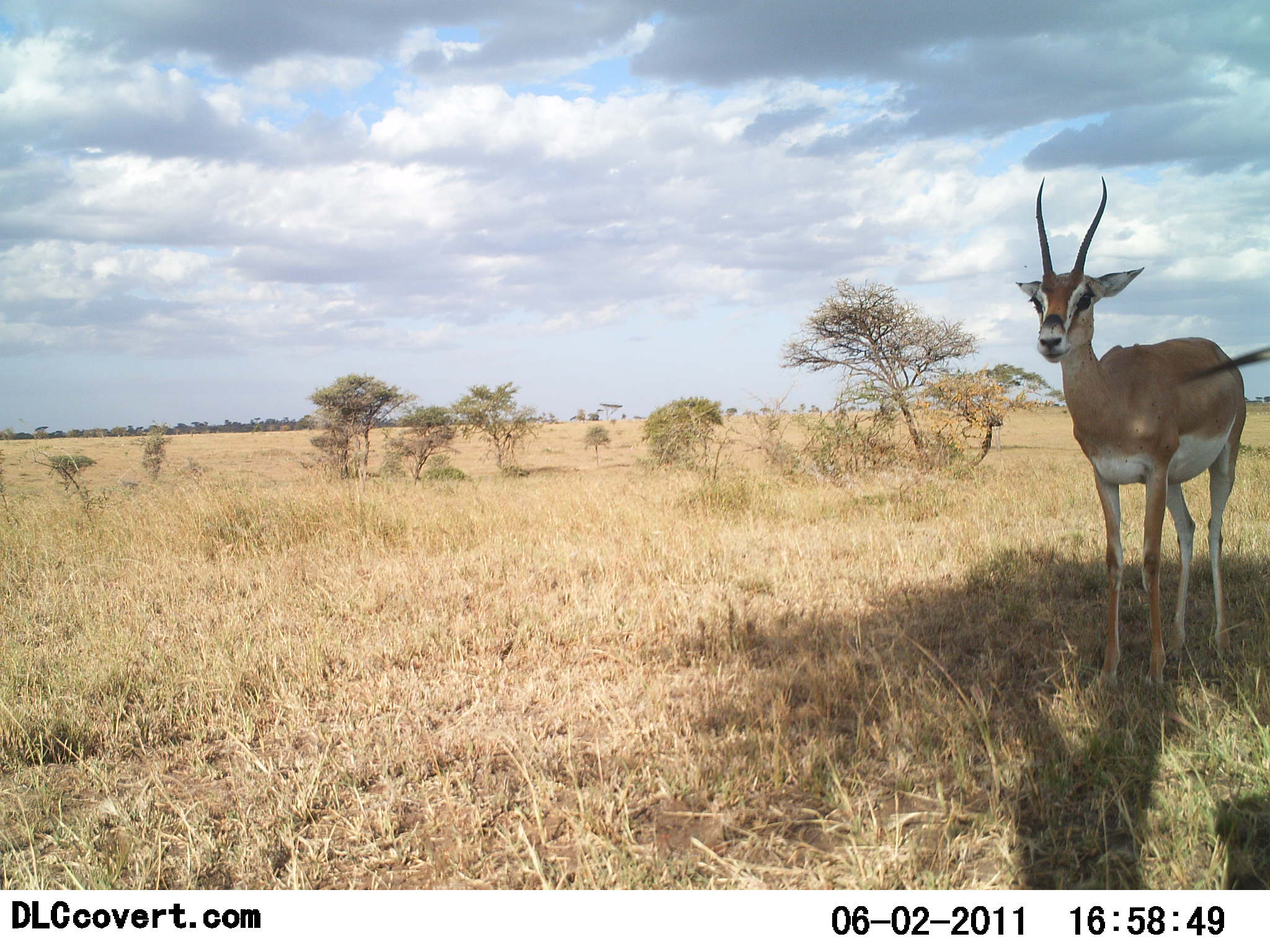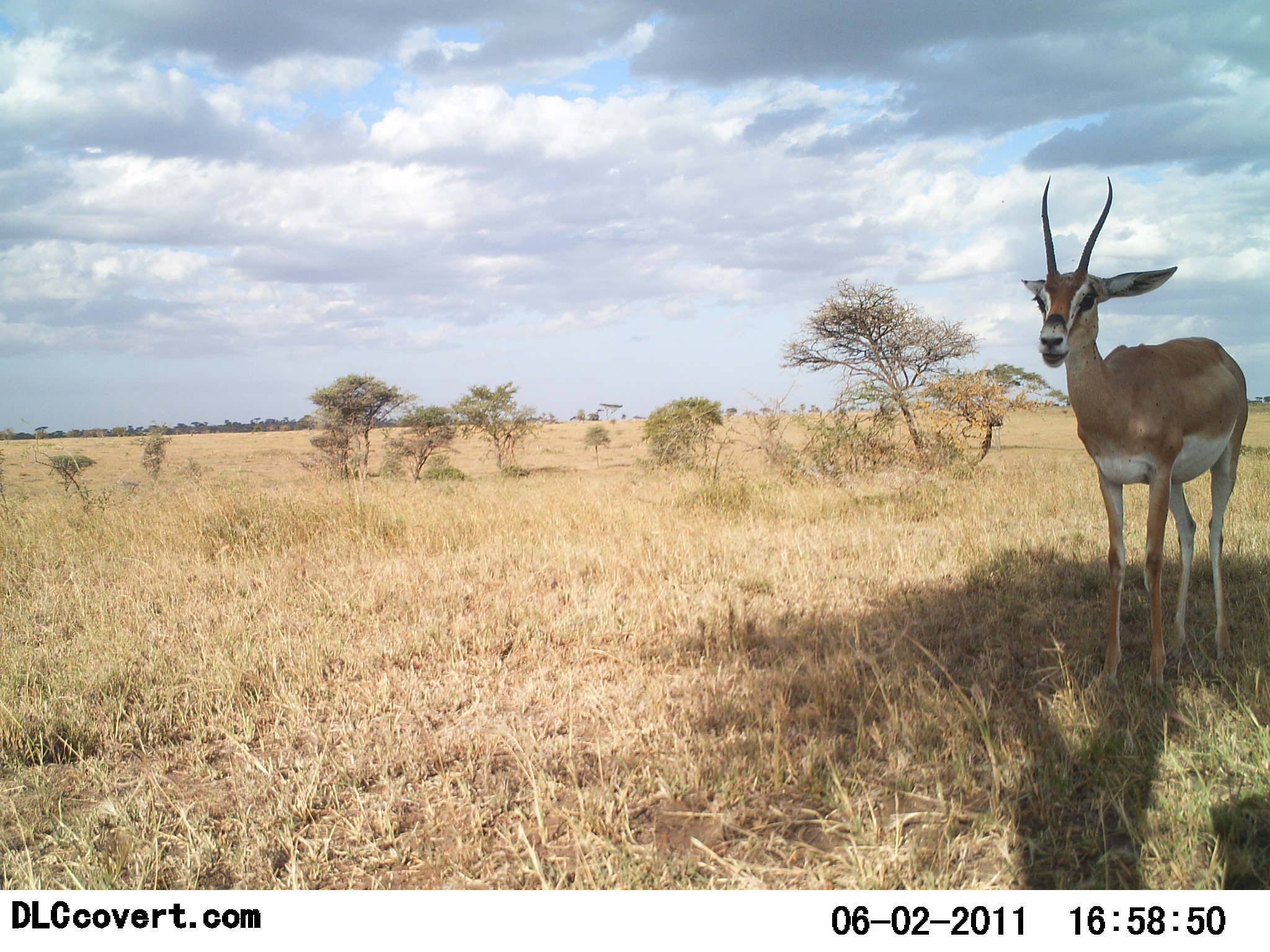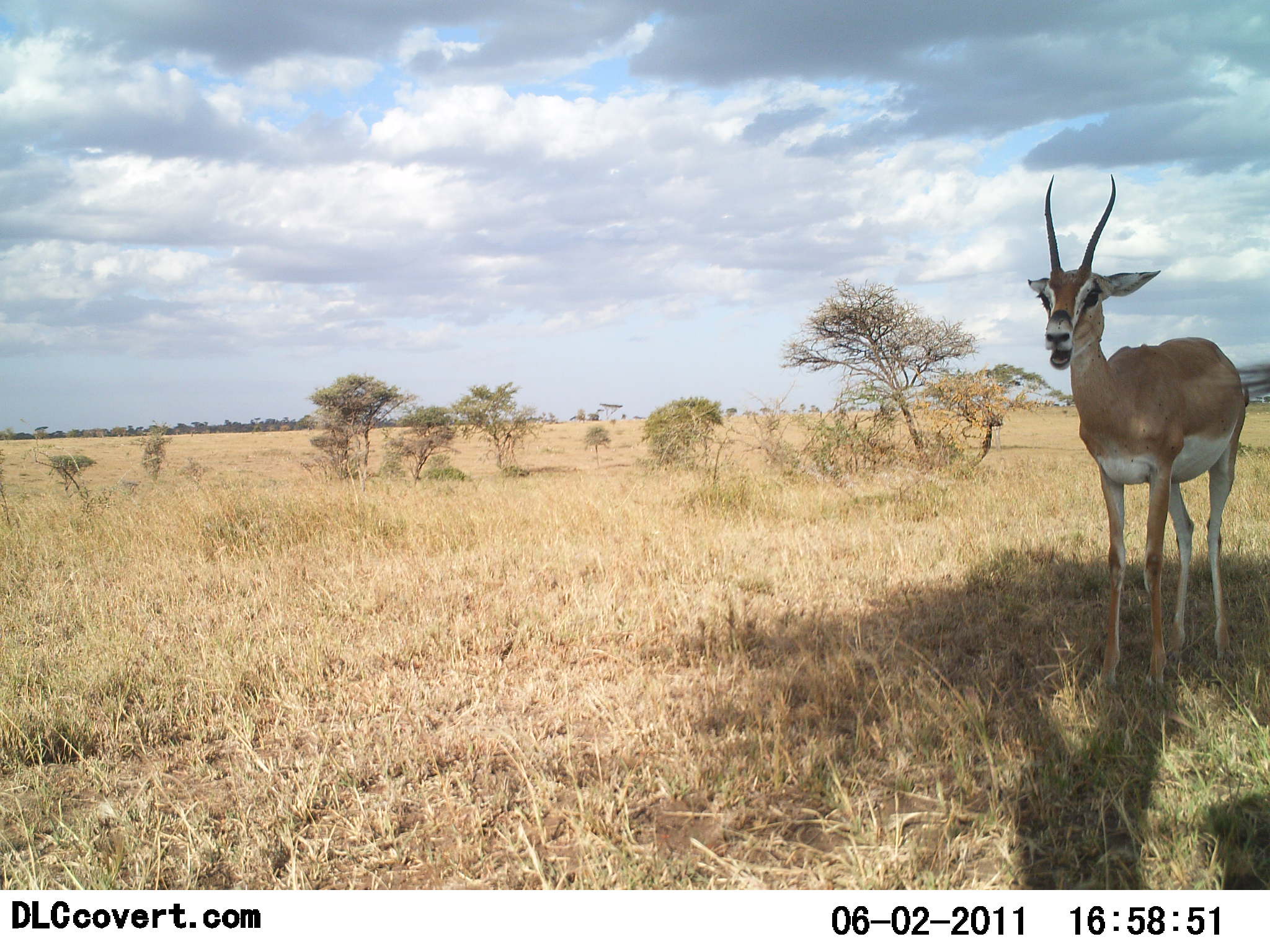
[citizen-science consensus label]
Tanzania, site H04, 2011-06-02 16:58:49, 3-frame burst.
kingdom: Animalia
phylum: Chordata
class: Mammalia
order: Artiodactyla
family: Bovidae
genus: Nanger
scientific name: Nanger granti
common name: grant's gazelle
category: gazellegrants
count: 1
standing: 80%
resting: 7%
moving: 7%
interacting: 0%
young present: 0%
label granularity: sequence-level